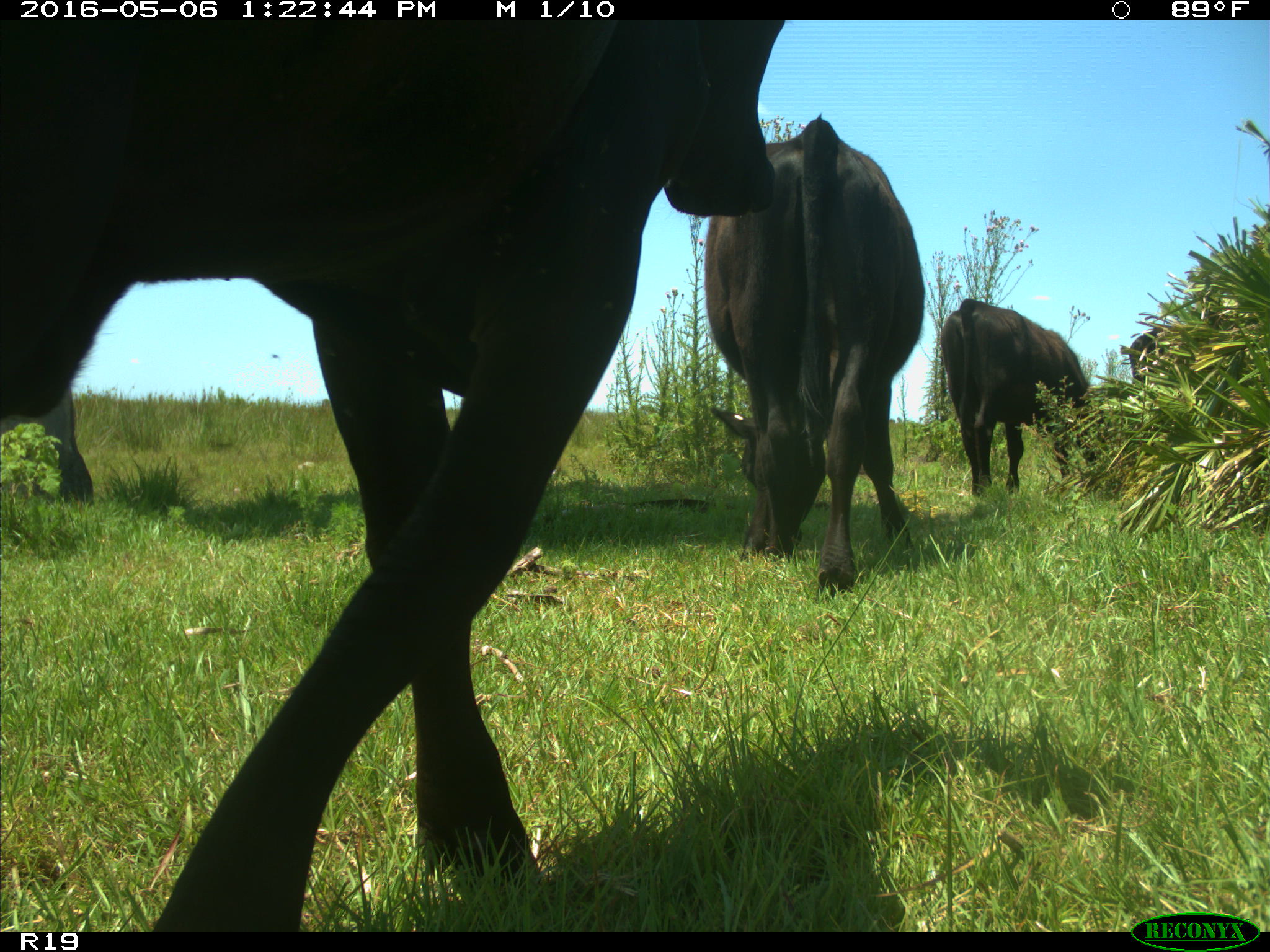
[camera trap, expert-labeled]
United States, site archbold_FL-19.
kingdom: Animalia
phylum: Chordata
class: Mammalia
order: Artiodactyla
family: Bovidae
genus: Bos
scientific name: Bos taurus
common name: domestic cow